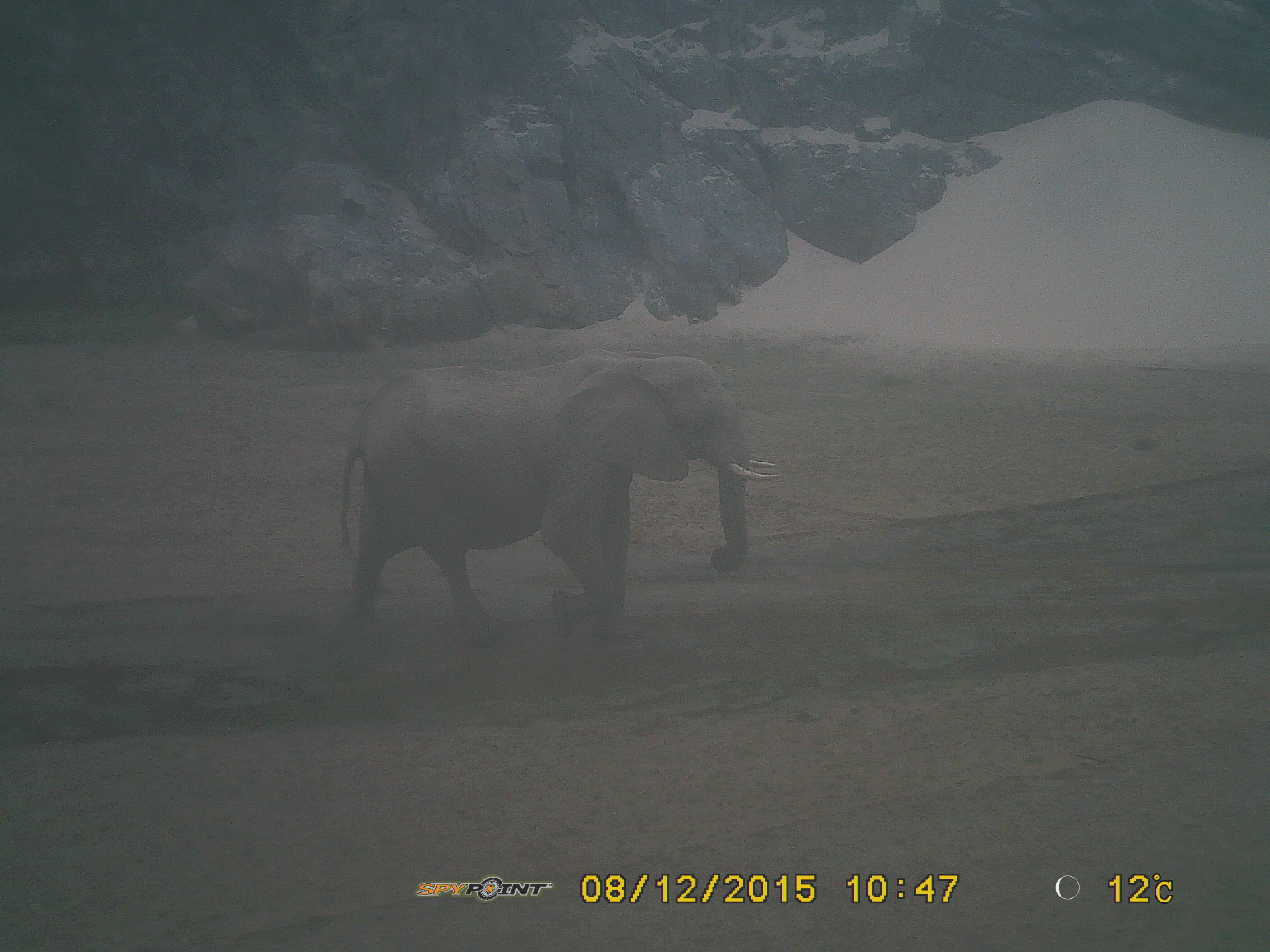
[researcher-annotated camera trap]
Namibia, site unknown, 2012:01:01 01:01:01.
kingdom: Animalia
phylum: Chordata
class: Mammalia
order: Proboscidea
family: Elephantidae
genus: Loxodonta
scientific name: Loxodonta africana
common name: african elephant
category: loxodanta africana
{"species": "loxodanta africana (african elephant) (Loxodonta africana)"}